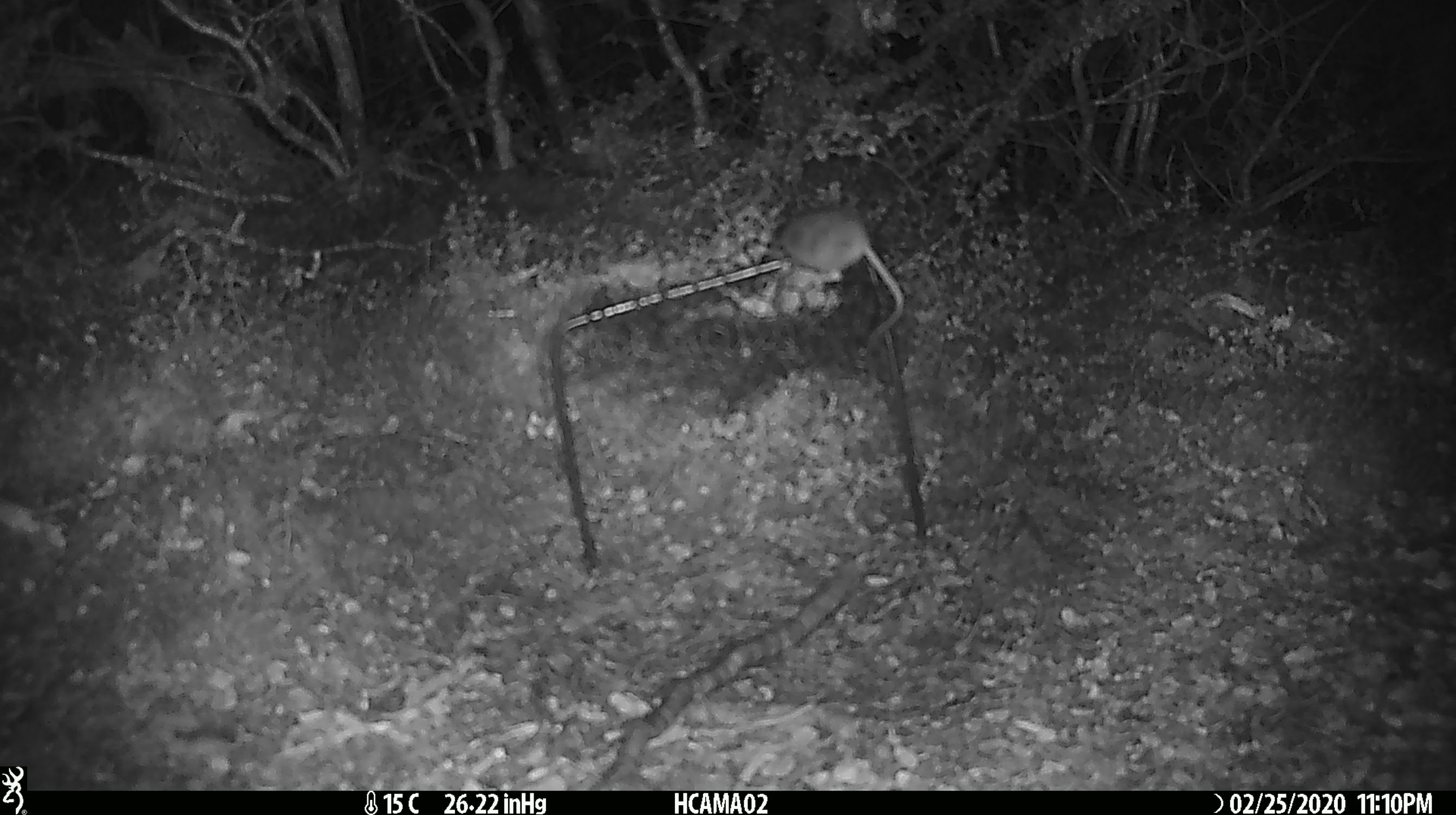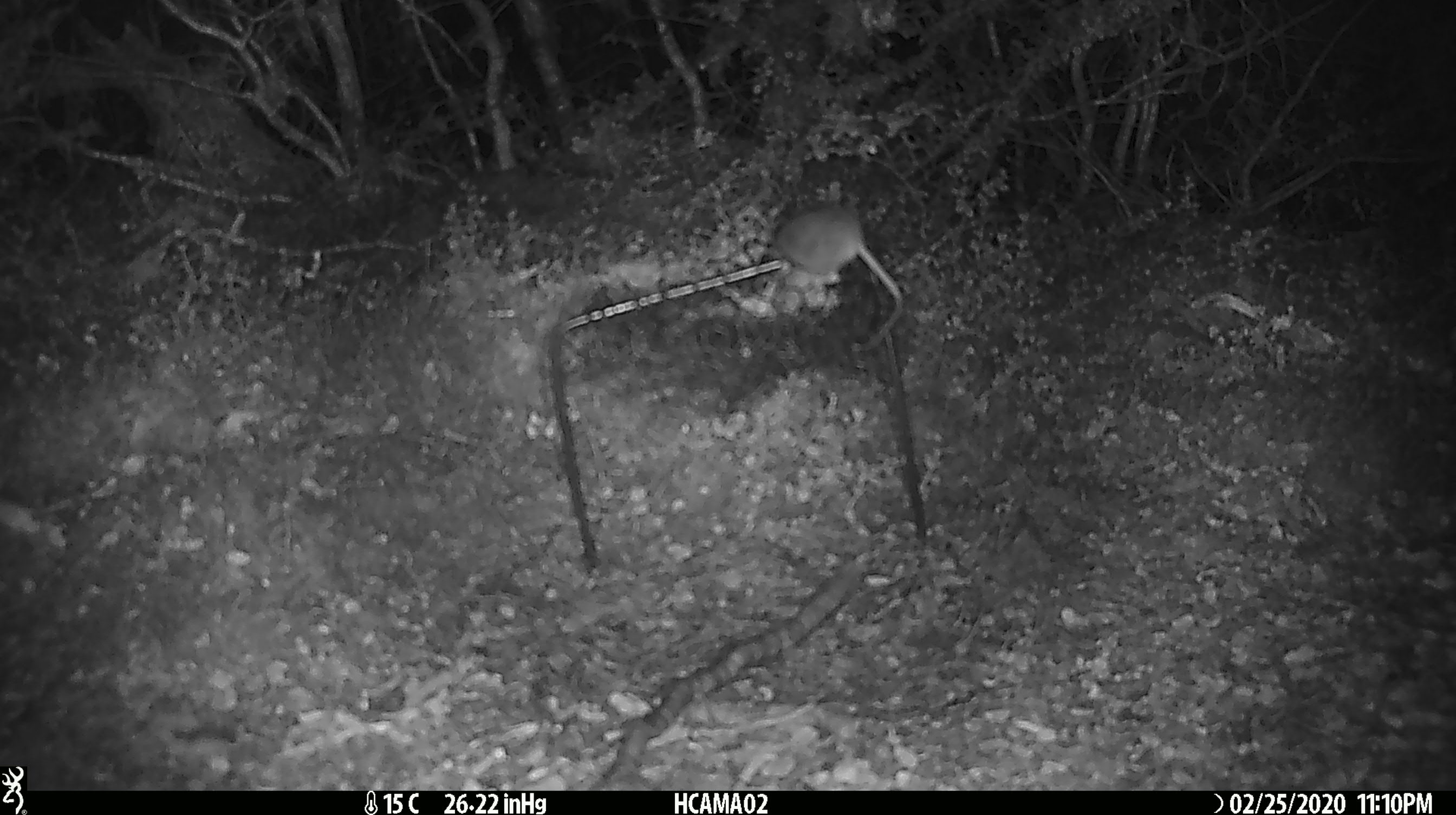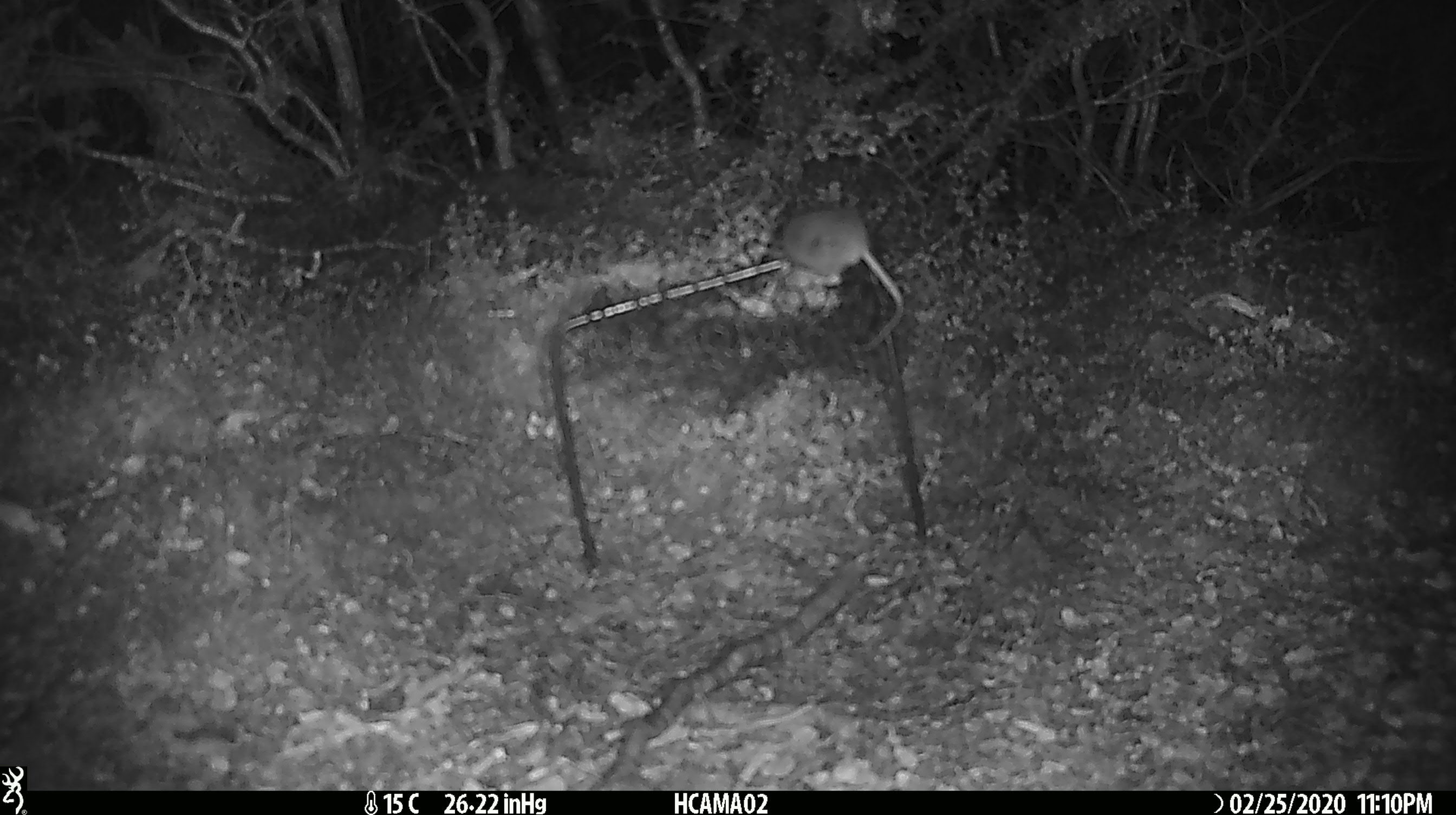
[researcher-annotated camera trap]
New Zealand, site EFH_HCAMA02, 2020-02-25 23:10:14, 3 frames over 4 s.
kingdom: Animalia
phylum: Chordata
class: Mammalia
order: Rodentia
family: Muridae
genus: Mus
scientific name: Mus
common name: mouse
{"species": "mouse (Mus)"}